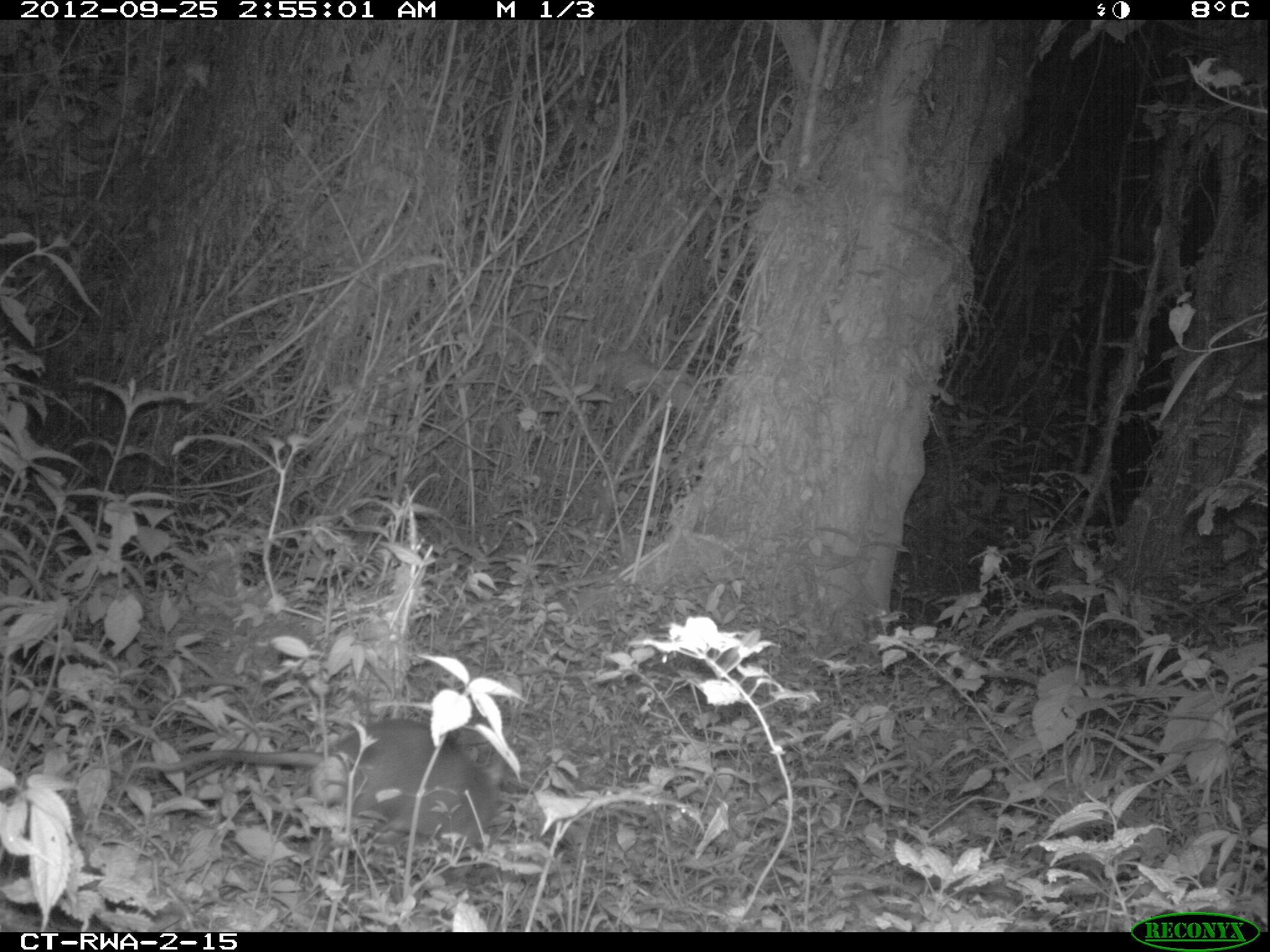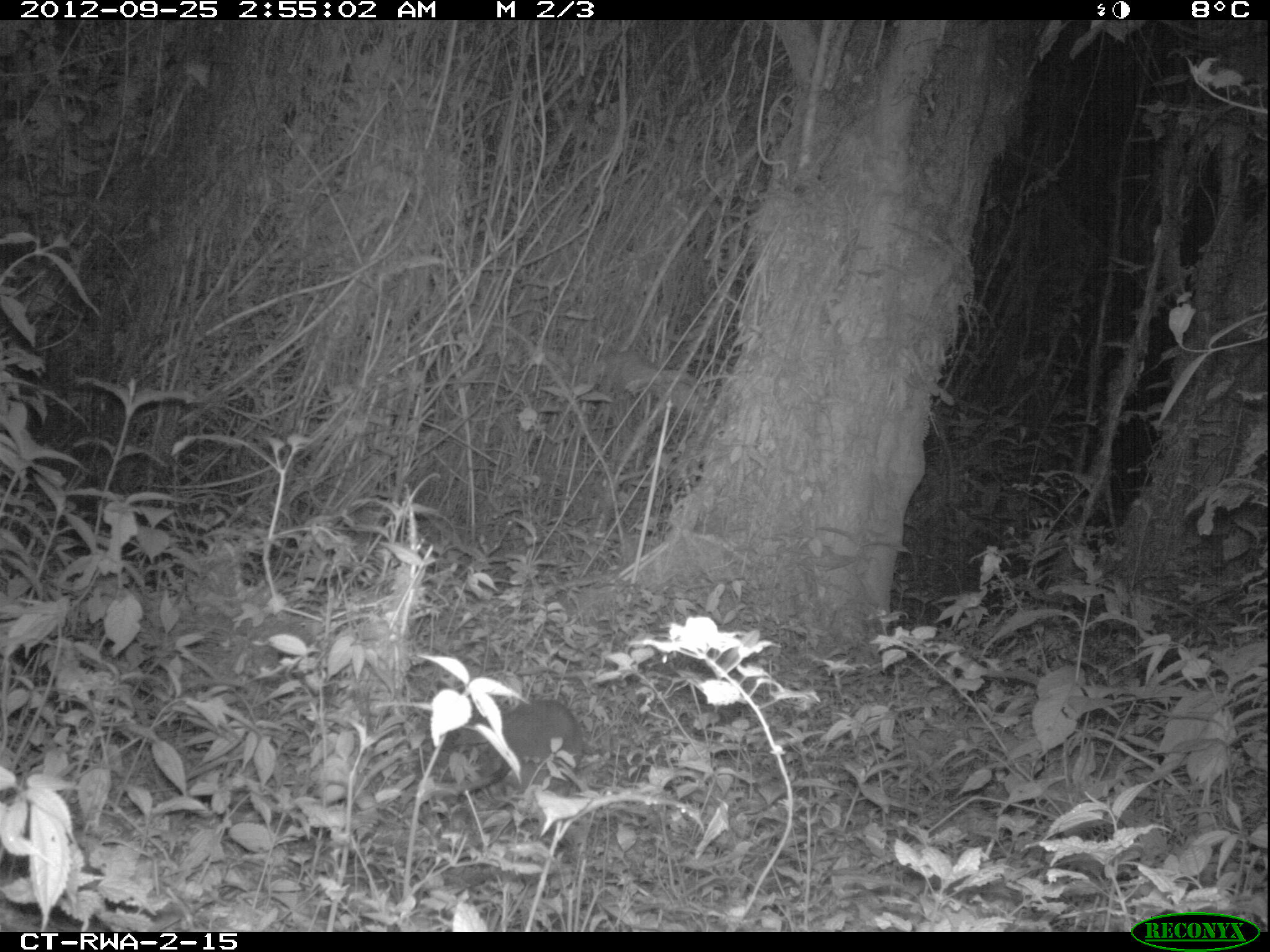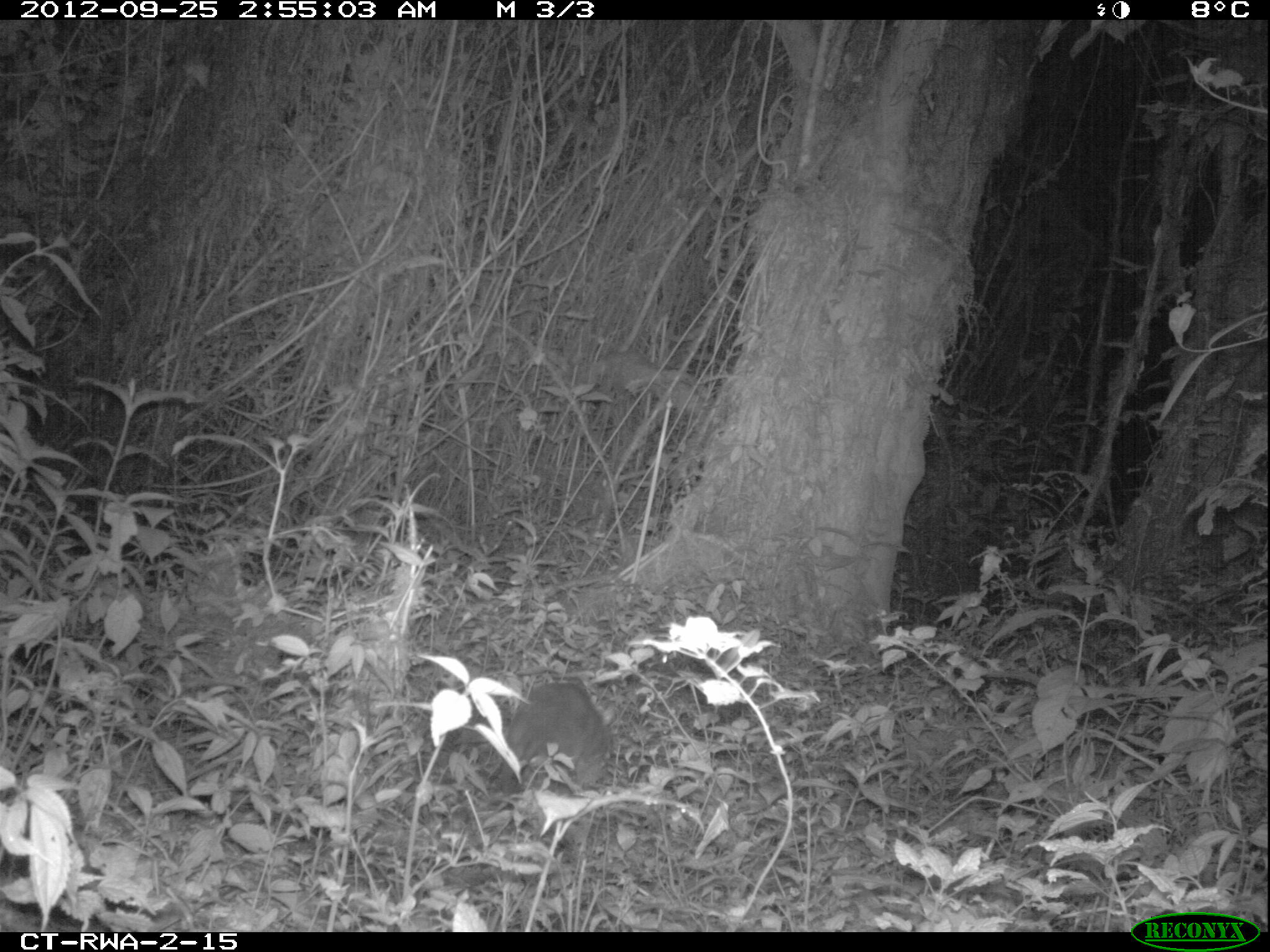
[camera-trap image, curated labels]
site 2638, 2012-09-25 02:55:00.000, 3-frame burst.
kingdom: Animalia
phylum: Chordata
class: Mammalia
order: Rodentia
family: Nesomyidae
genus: Cricetomys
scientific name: Cricetomys gambianus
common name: african giant pouched rat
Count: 1.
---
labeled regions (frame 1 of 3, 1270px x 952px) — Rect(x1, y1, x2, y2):
cricetomys gambianus: Rect(134, 719, 497, 844)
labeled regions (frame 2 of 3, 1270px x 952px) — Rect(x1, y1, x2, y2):
cricetomys gambianus: Rect(429, 699, 580, 793)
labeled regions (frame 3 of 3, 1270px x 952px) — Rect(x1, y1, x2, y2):
cricetomys gambianus: Rect(442, 676, 612, 779)